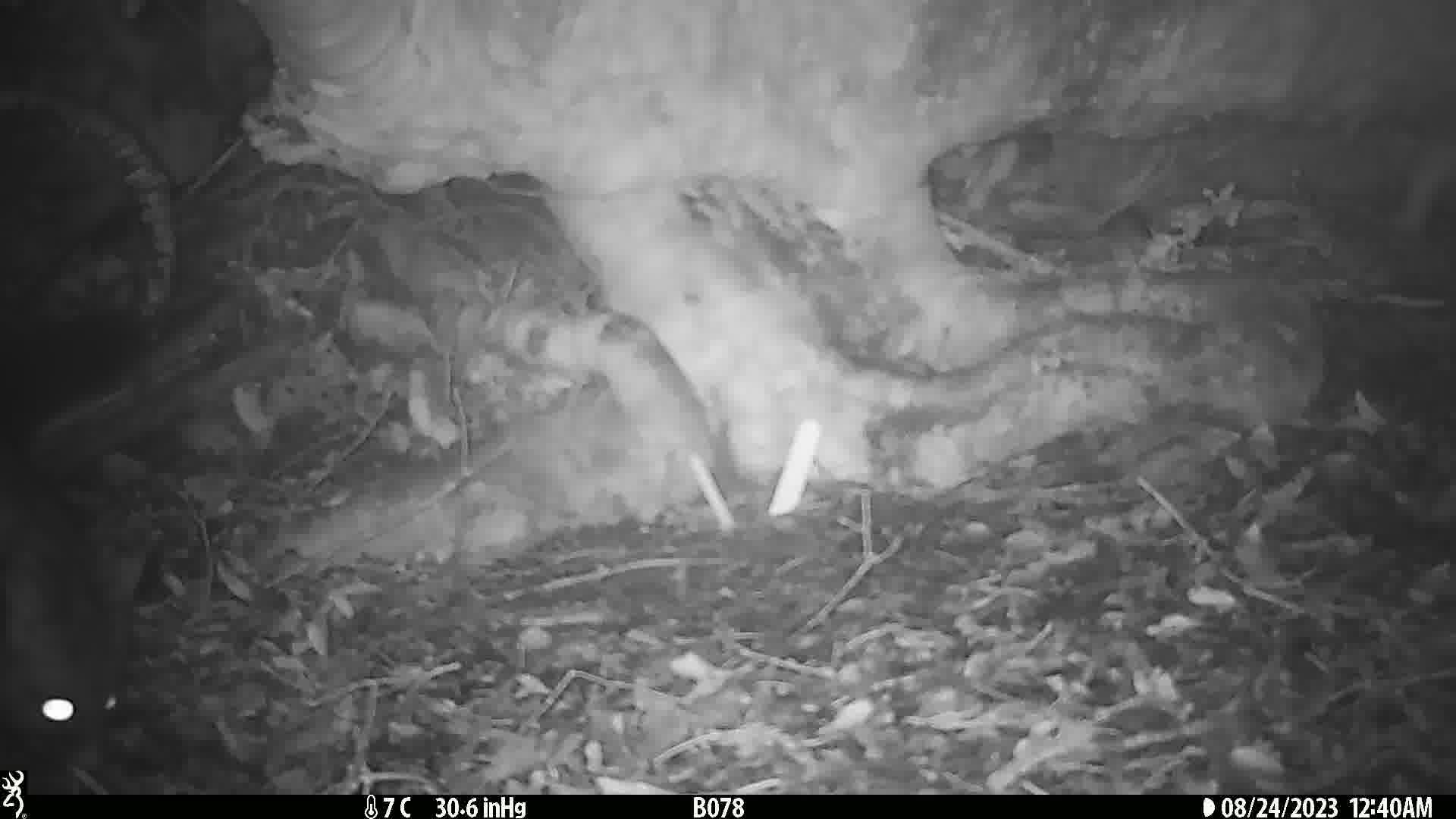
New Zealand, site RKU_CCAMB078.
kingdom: Animalia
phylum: Chordata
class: Mammalia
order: Diprotodontia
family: Phalangeridae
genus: Trichosurus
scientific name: Trichosurus vulpecula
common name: common brushtail possum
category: possum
Possum (common brushtail possum) (Trichosurus vulpecula).